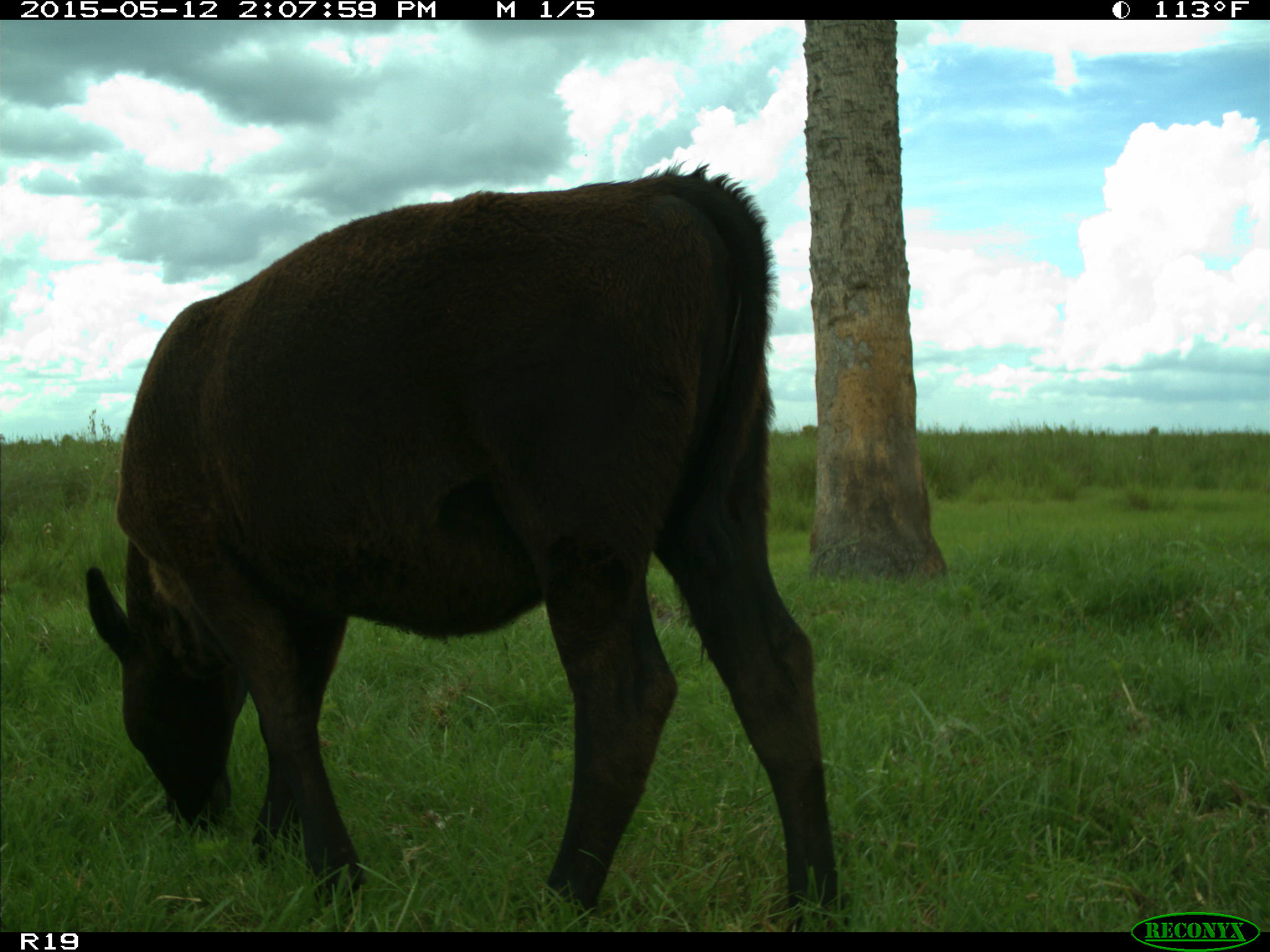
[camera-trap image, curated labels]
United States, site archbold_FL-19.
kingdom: Animalia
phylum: Chordata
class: Mammalia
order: Artiodactyla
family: Bovidae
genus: Bos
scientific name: Bos taurus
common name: domestic cow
Bos taurus (domestic cow).